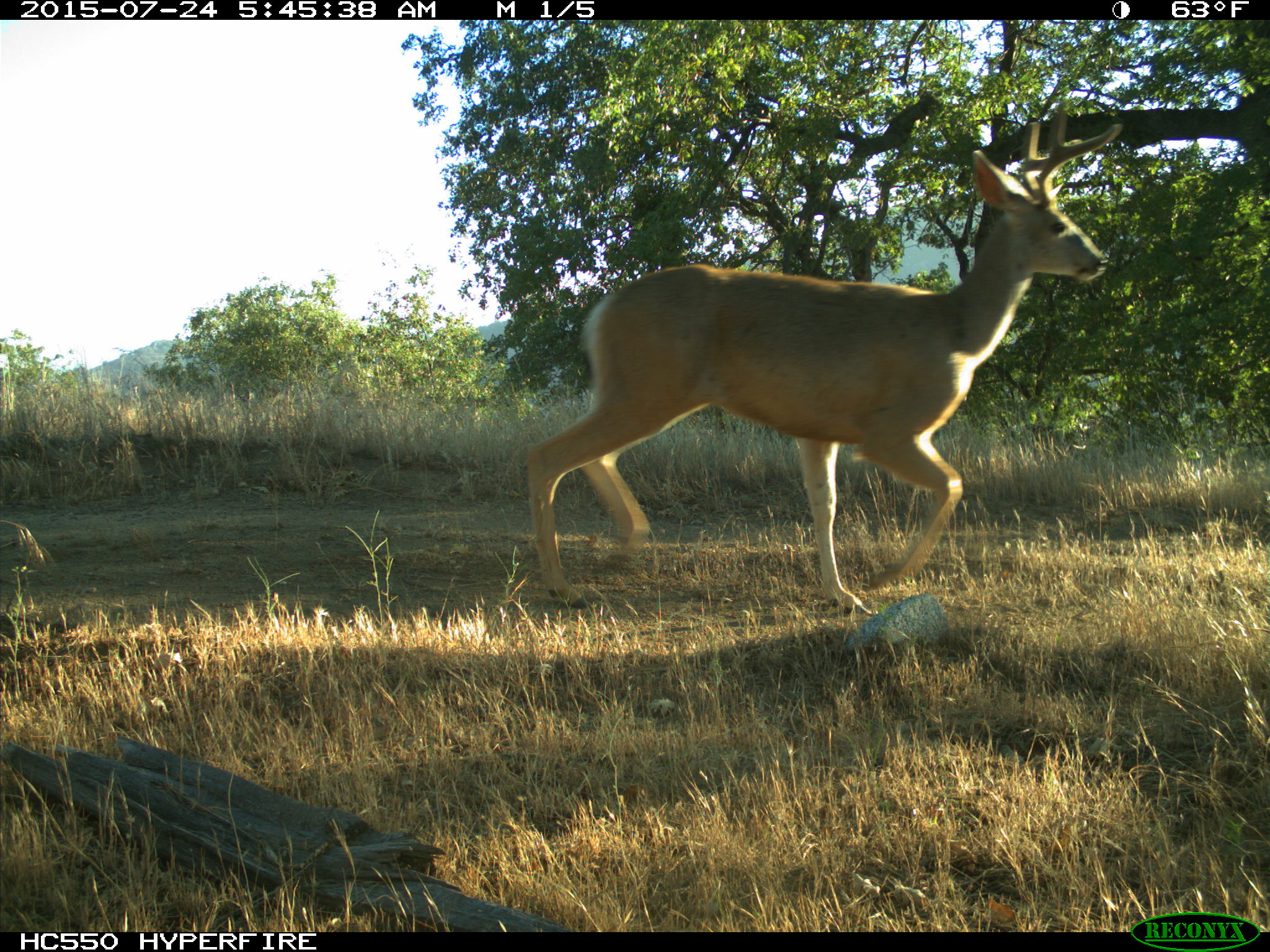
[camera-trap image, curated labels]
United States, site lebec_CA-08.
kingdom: Animalia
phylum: Chordata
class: Mammalia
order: Artiodactyla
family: Cervidae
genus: Odocoileus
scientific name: Odocoileus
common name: deer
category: unidentified deer